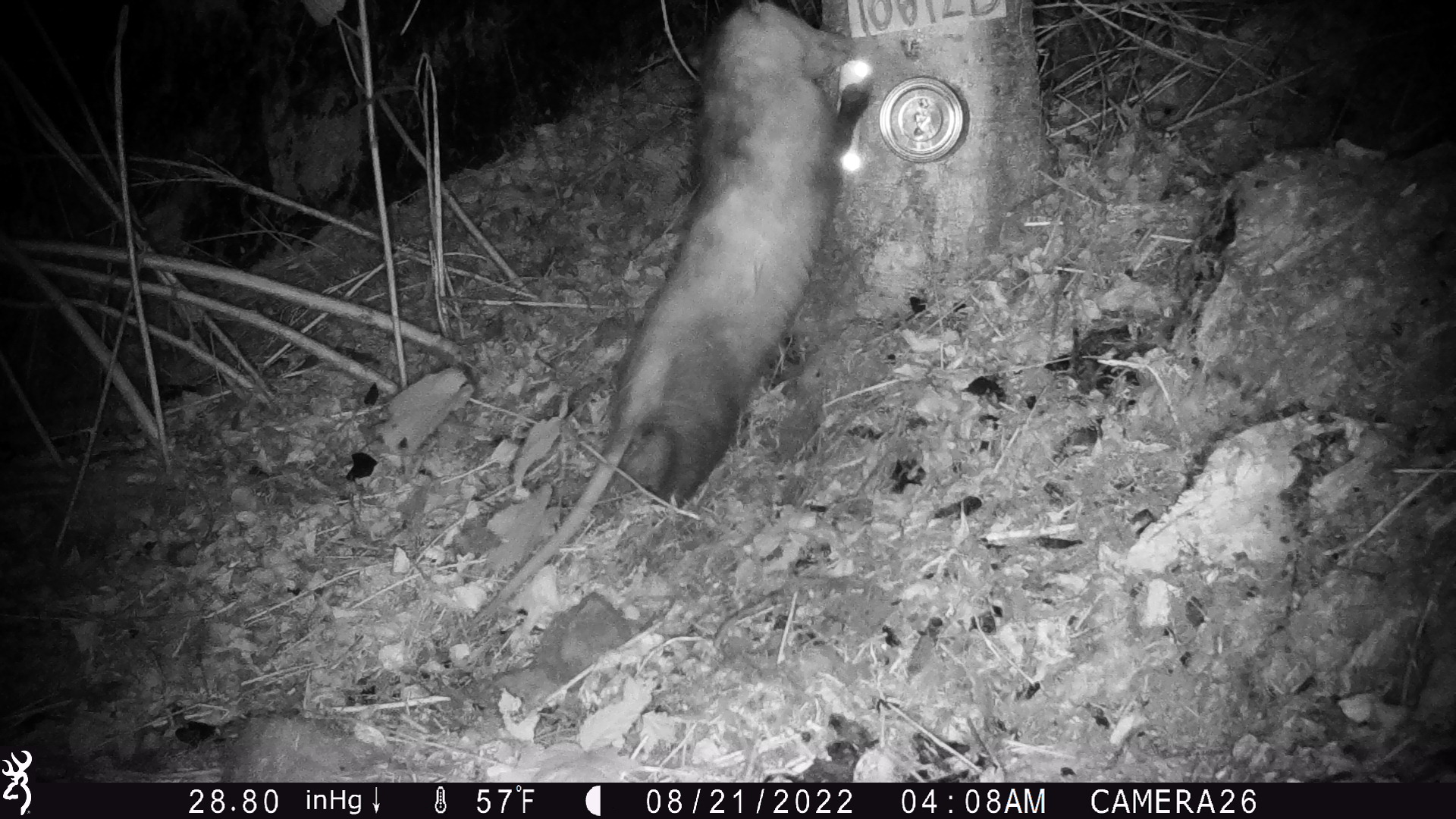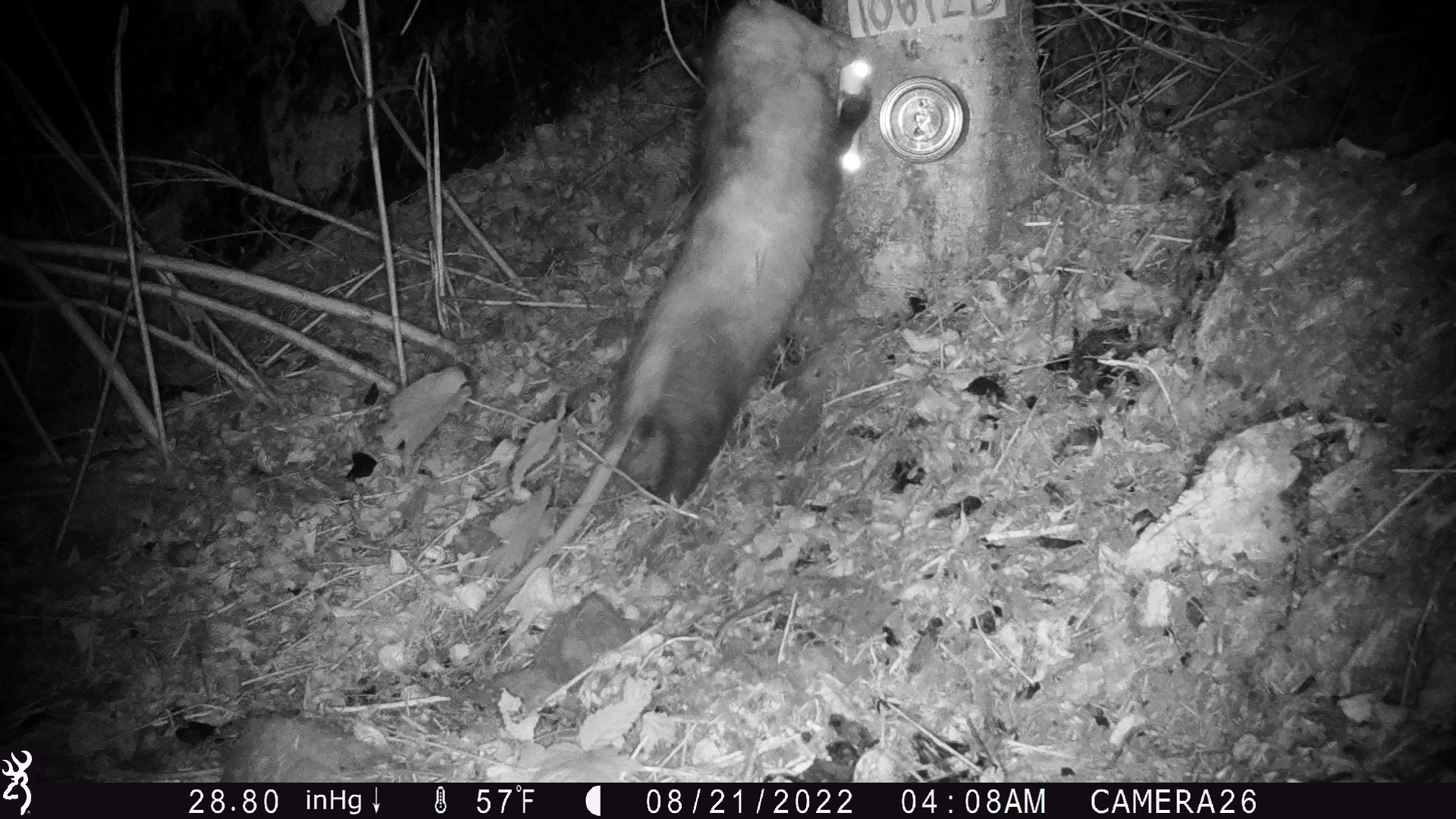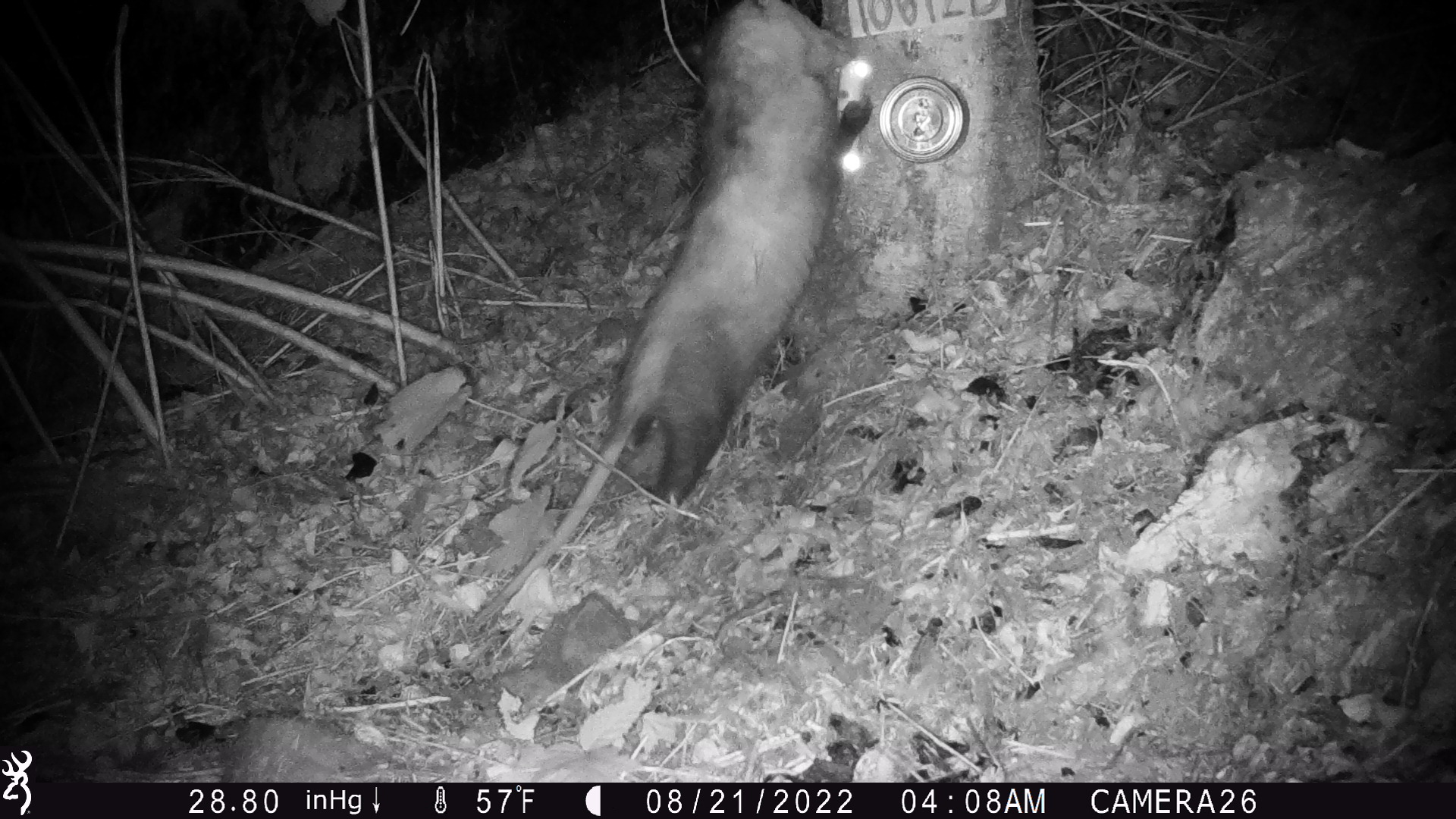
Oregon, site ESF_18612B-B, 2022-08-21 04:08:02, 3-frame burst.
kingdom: Animalia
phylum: Chordata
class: Mammalia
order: Didelphimorphia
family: Didelphidae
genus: Didelphis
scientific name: Didelphis virginiana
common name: virginia opossum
Virginia opossum (Didelphis virginiana).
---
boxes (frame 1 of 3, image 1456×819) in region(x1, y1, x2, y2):
virginia opossum: region(431, 2, 903, 648)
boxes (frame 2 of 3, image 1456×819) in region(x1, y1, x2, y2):
virginia opossum: region(472, 0, 903, 611)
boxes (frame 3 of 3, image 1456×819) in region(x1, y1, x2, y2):
virginia opossum: region(469, 0, 898, 628)